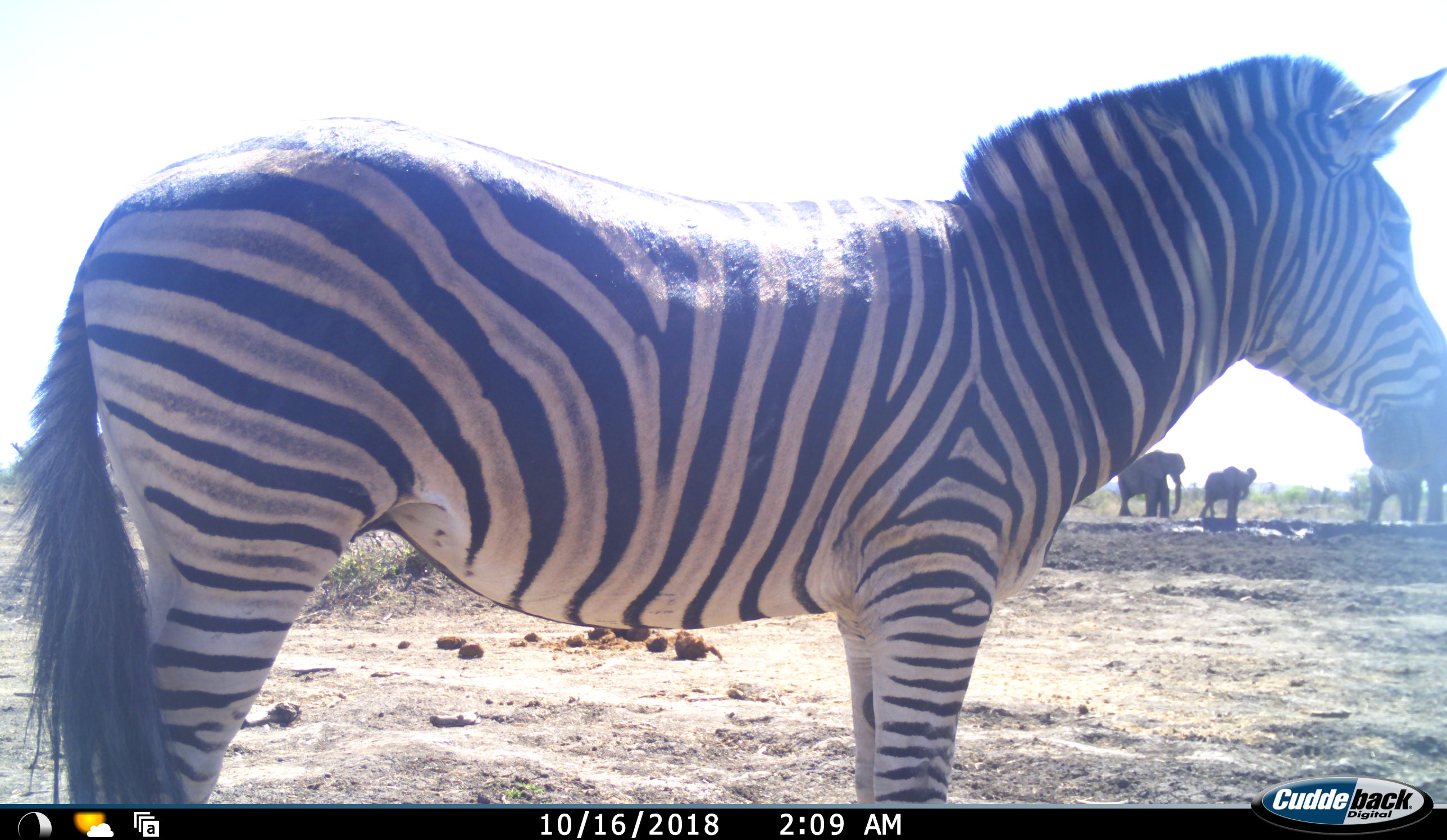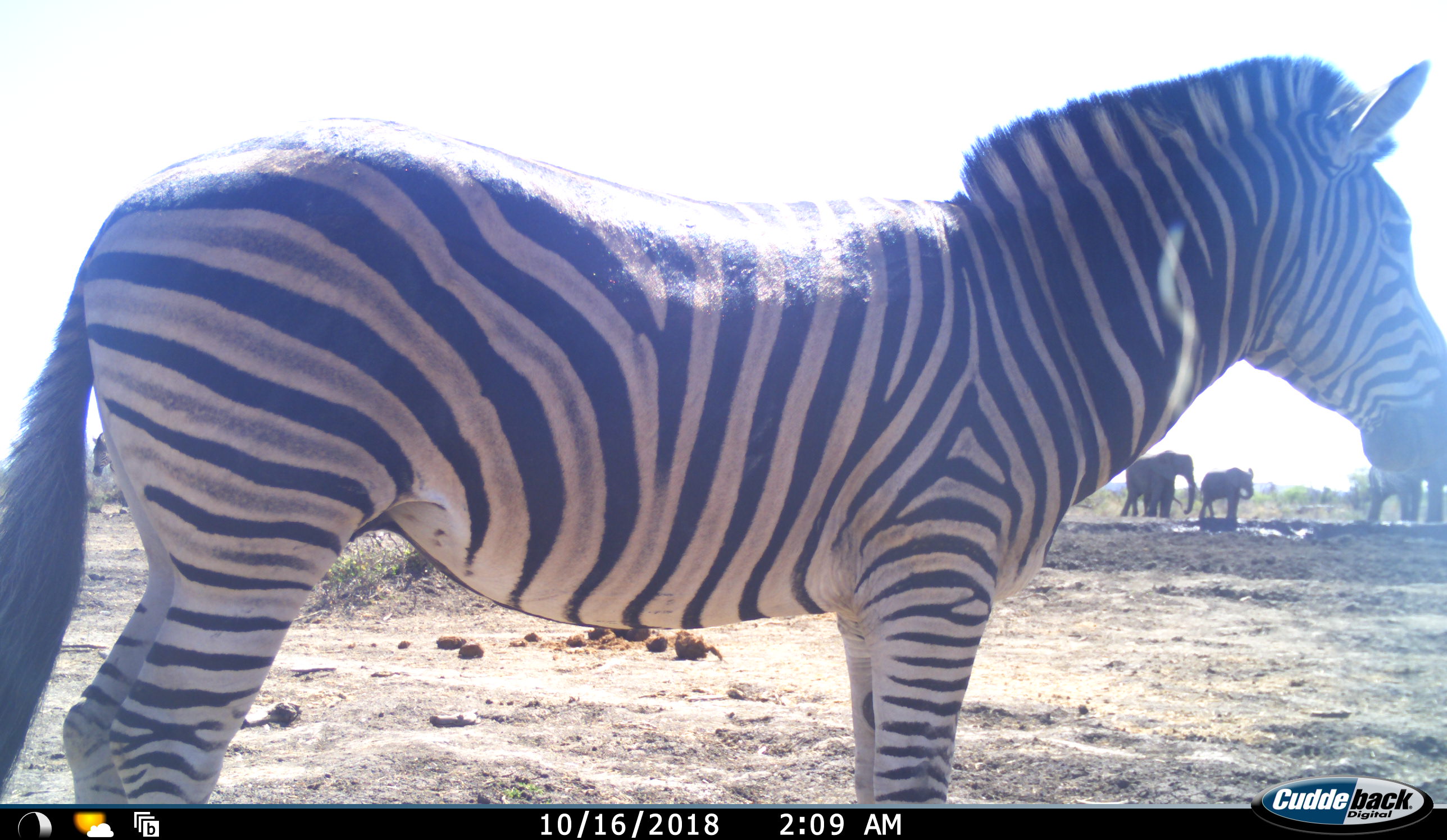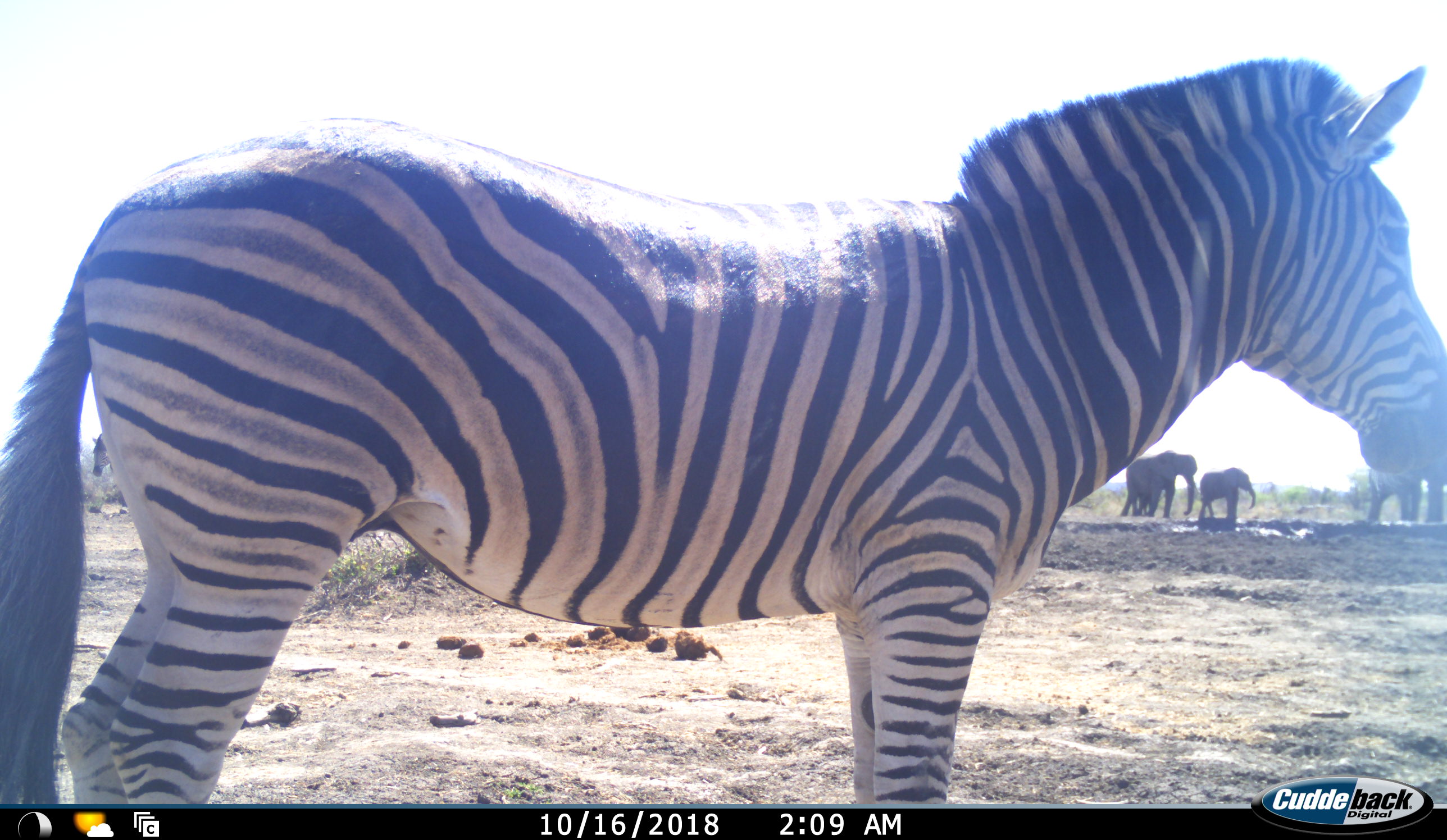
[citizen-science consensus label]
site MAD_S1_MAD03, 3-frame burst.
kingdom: Animalia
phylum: Chordata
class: Mammalia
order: Proboscidea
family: Elephantidae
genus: Loxodonta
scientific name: Loxodonta africana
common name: african bush elephant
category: elephant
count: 3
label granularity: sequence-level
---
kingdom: Animalia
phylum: Chordata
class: Mammalia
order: Perissodactyla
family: Equidae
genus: Equus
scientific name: Equus quagga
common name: plains zebra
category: zebraplains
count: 1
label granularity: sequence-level